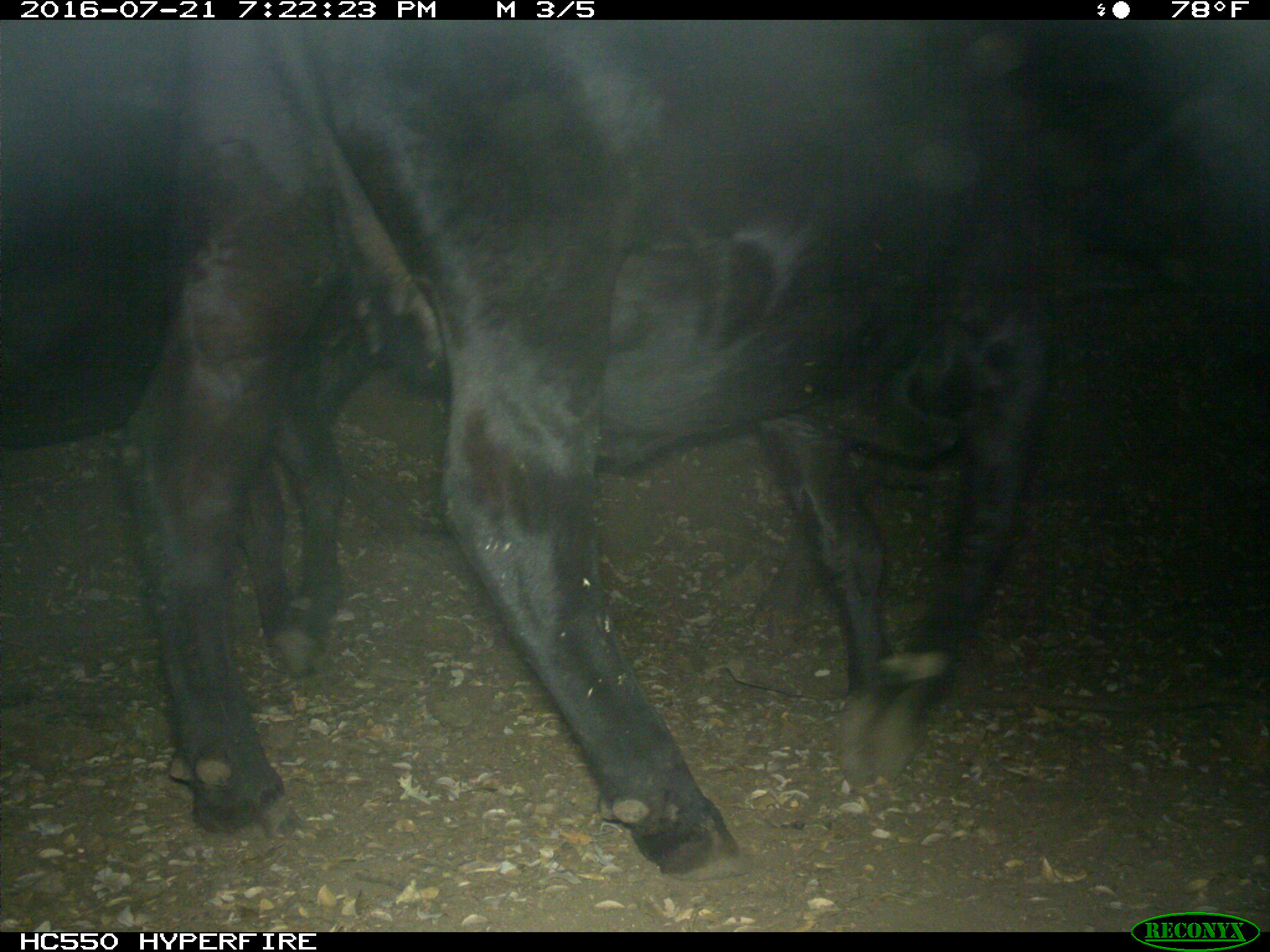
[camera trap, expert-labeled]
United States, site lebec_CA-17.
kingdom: Animalia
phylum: Chordata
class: Mammalia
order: Artiodactyla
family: Bovidae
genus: Bos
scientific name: Bos taurus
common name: domestic cow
Bos taurus (domestic cow).